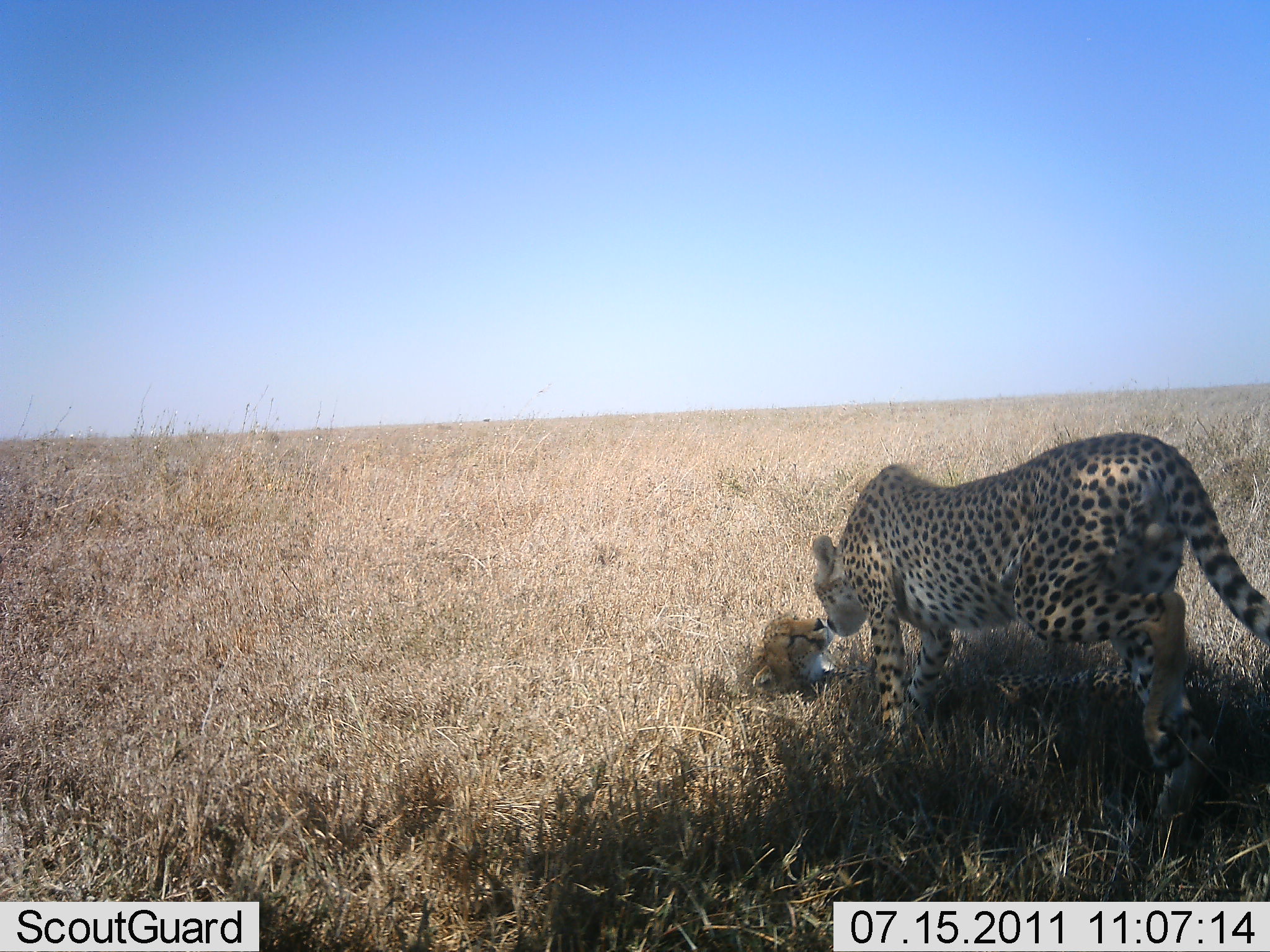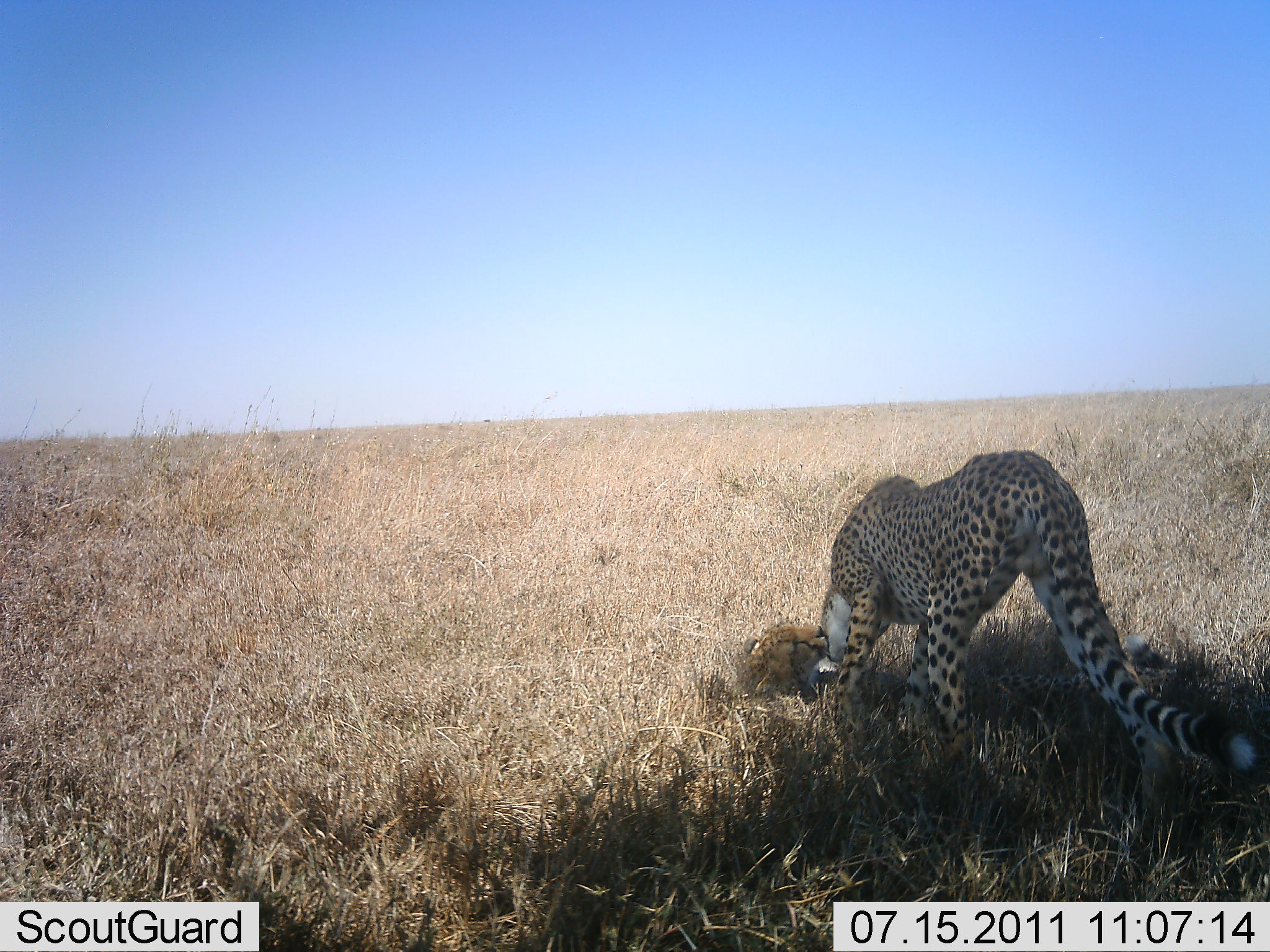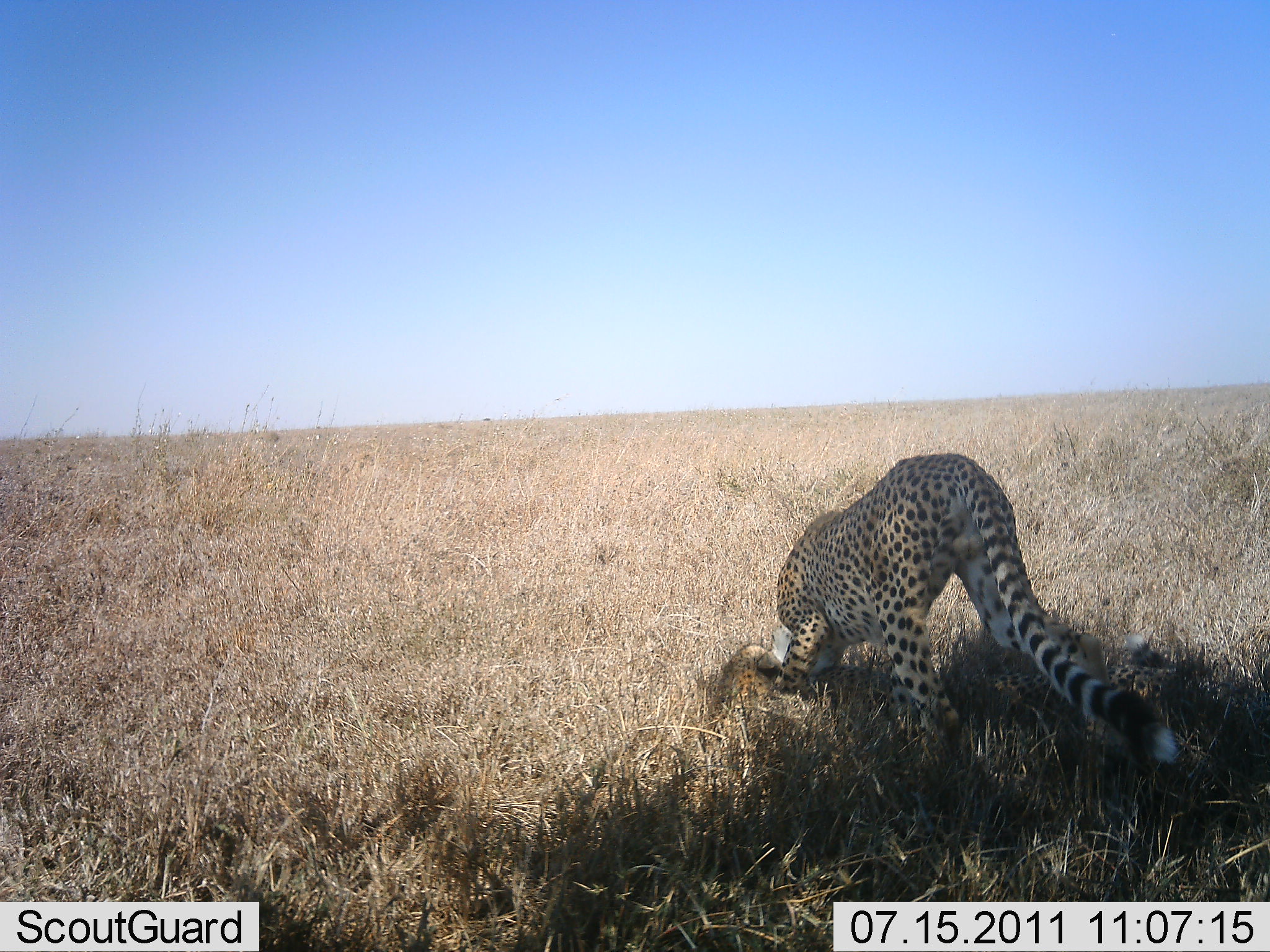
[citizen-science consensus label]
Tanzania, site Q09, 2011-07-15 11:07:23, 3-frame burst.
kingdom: Animalia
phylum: Chordata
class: Mammalia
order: Carnivora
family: Felidae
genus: Acinonyx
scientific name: Acinonyx jubatus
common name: cheetah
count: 2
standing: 15%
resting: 15%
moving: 8%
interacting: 85%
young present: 46%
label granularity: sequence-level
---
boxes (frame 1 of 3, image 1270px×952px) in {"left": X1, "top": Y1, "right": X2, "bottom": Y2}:
animal: {"left": 811, "top": 433, "right": 1270, "bottom": 827}; {"left": 745, "top": 610, "right": 1165, "bottom": 738}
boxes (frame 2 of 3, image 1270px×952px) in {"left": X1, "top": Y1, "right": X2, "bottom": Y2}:
animal: {"left": 813, "top": 447, "right": 1264, "bottom": 837}; {"left": 731, "top": 621, "right": 1184, "bottom": 733}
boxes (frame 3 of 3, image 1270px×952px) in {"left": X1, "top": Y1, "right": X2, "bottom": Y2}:
animal: {"left": 773, "top": 452, "right": 1189, "bottom": 817}; {"left": 709, "top": 628, "right": 1191, "bottom": 734}